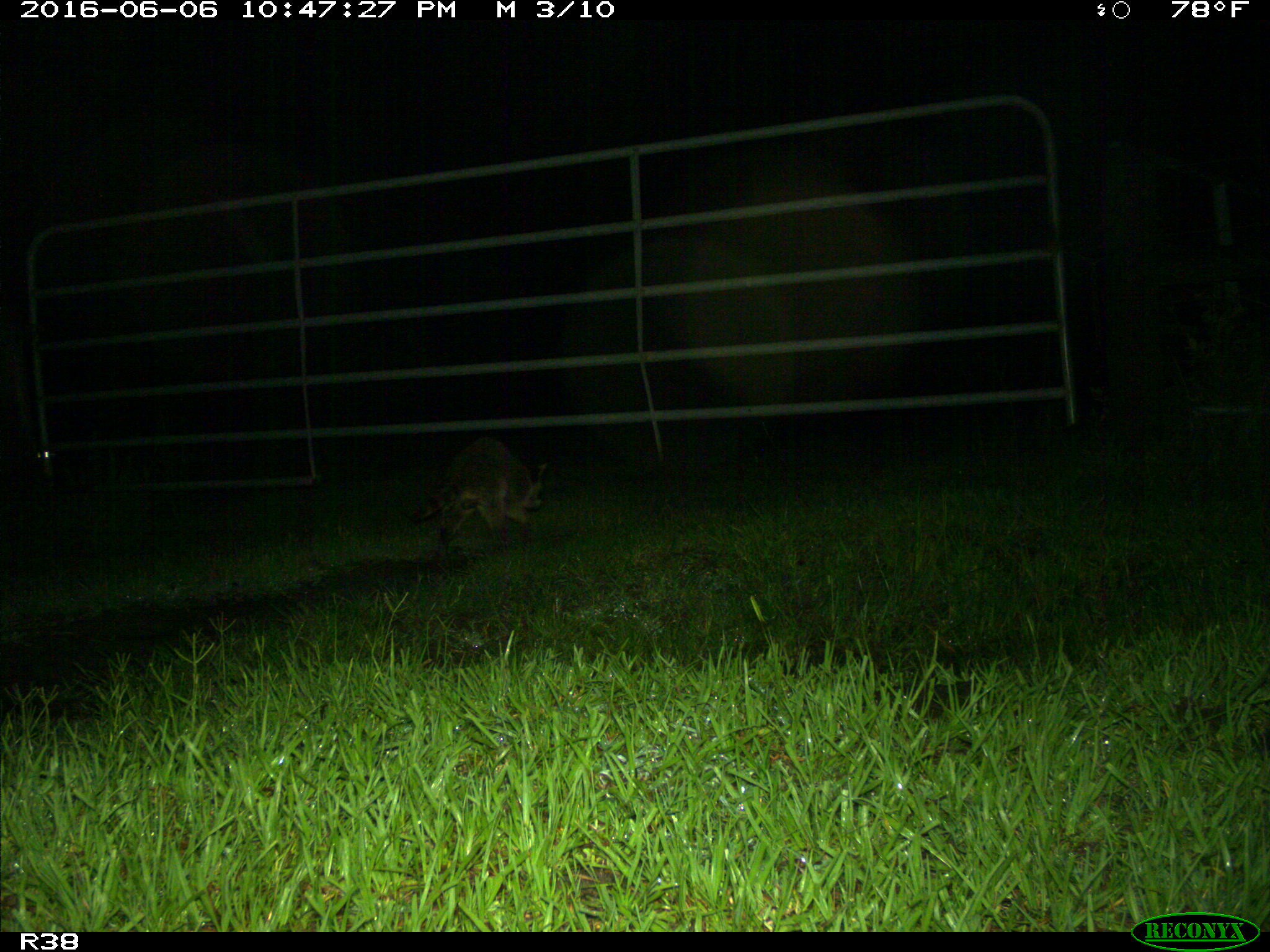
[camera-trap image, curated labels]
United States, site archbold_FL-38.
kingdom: Animalia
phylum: Chordata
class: Mammalia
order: Carnivora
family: Procyonidae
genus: Procyon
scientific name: Procyon lotor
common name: common raccoon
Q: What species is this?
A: Procyon lotor (common raccoon).